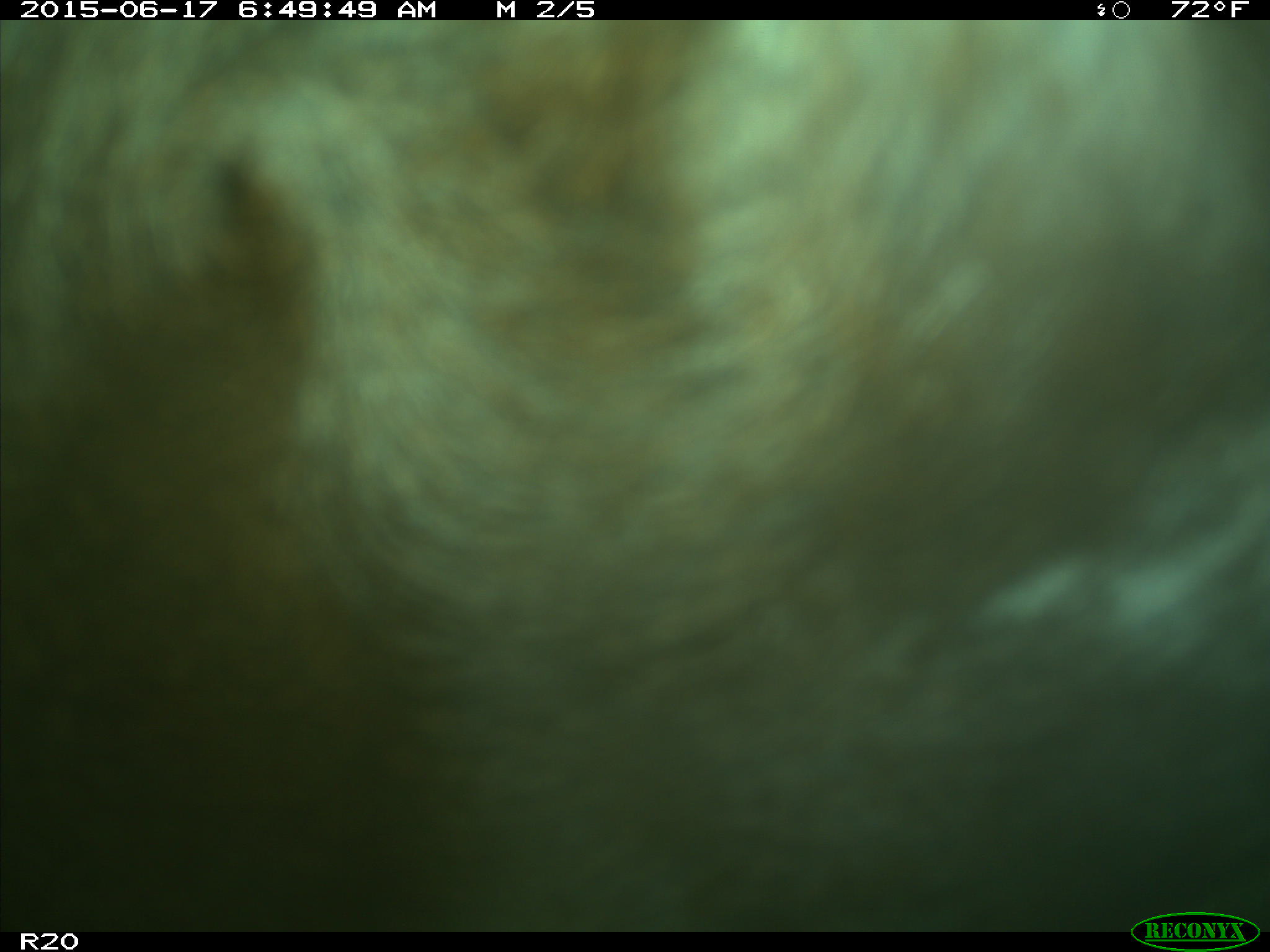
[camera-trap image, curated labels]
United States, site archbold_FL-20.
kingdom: Animalia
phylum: Chordata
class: Mammalia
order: Artiodactyla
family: Bovidae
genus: Bos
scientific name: Bos taurus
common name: domestic cow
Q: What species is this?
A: Bos taurus (domestic cow).